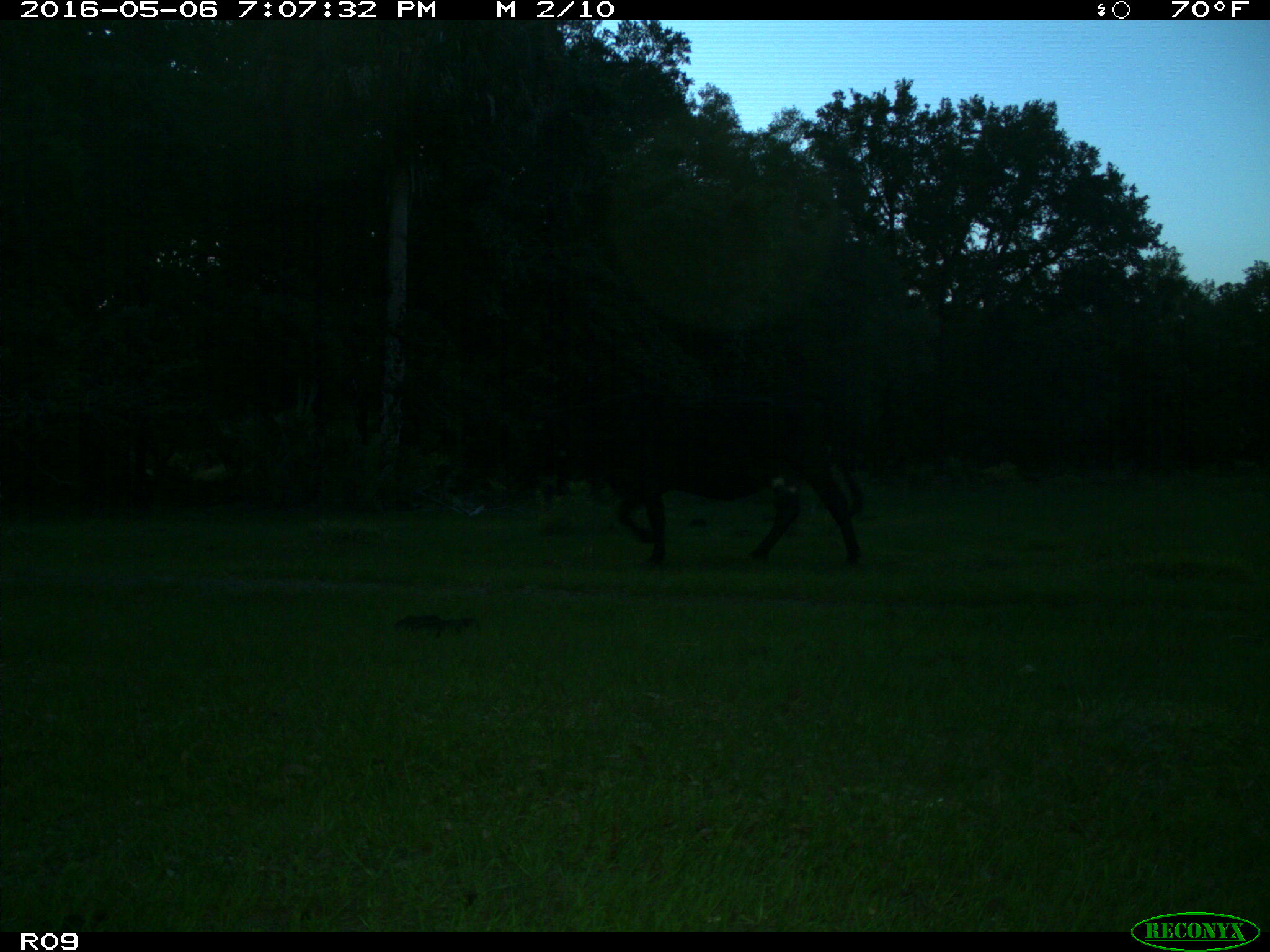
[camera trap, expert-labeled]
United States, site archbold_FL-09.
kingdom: Animalia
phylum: Chordata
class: Mammalia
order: Artiodactyla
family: Bovidae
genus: Bos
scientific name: Bos taurus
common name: domestic cow